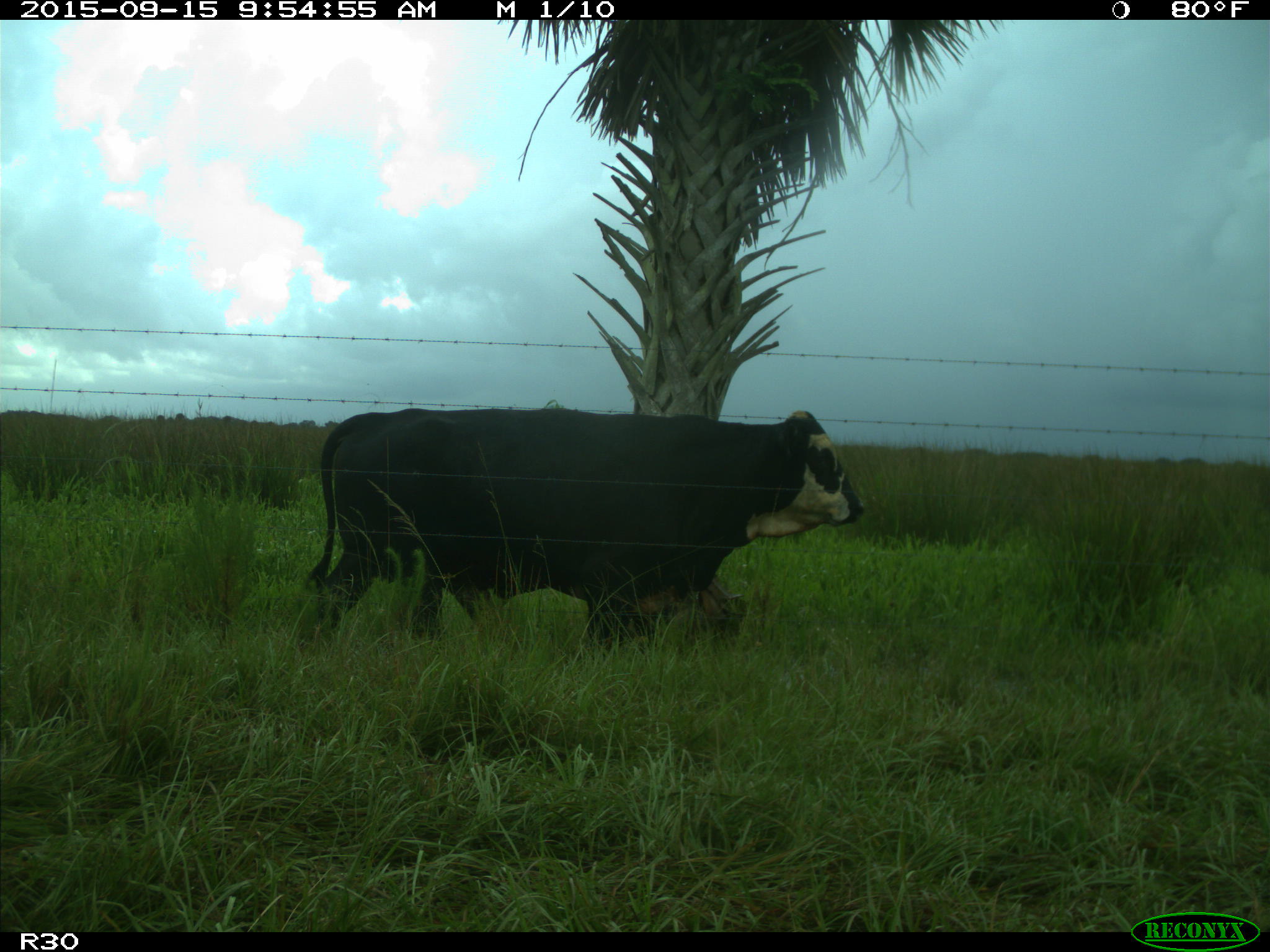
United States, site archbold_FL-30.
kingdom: Animalia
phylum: Chordata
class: Mammalia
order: Artiodactyla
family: Bovidae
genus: Bos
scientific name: Bos taurus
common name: domestic cow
Bos taurus (domestic cow).